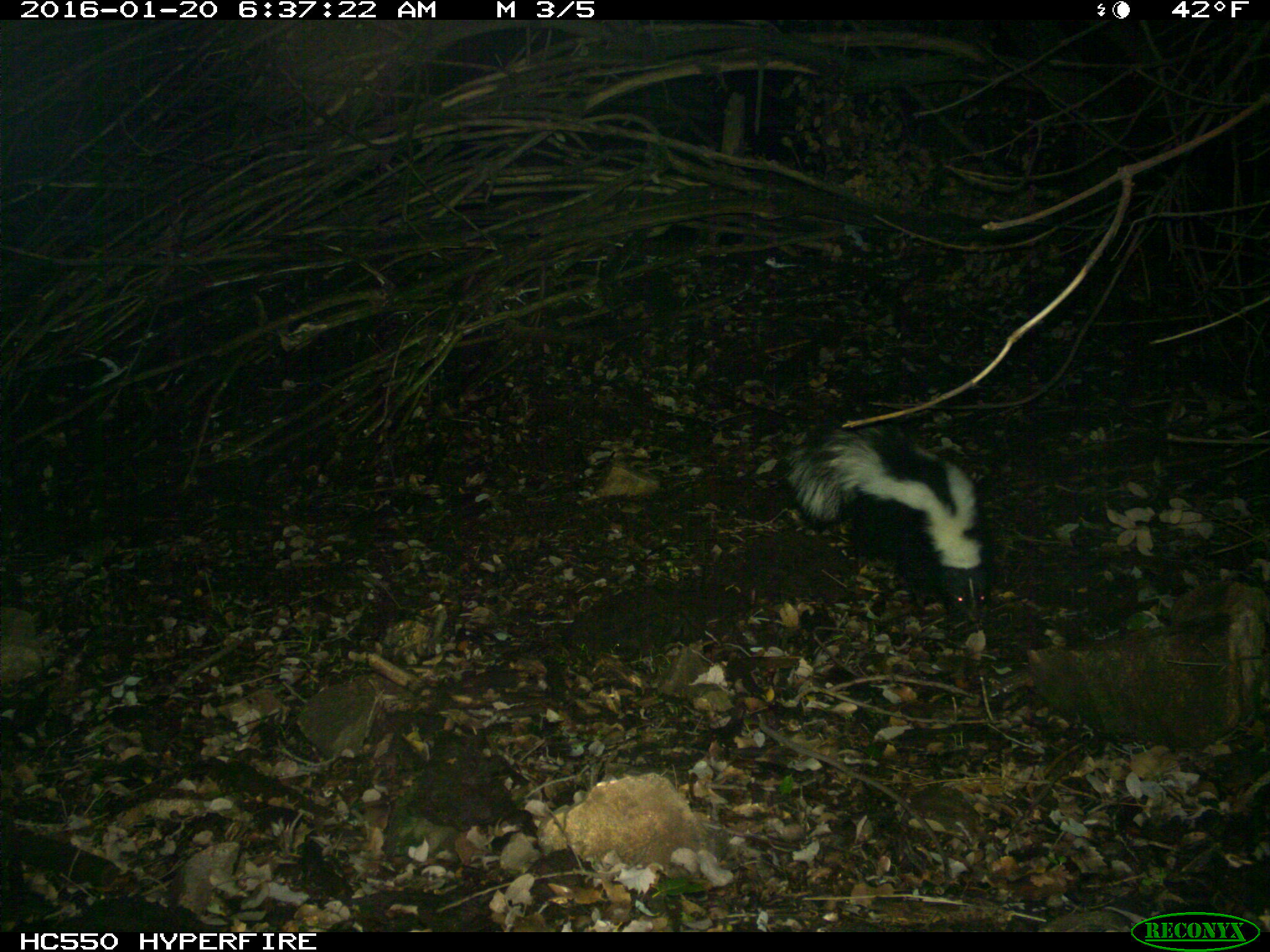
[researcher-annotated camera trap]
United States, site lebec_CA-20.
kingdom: Animalia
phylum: Chordata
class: Mammalia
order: Carnivora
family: Mephitidae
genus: Mephitis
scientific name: Mephitis mephitis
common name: striped skunk